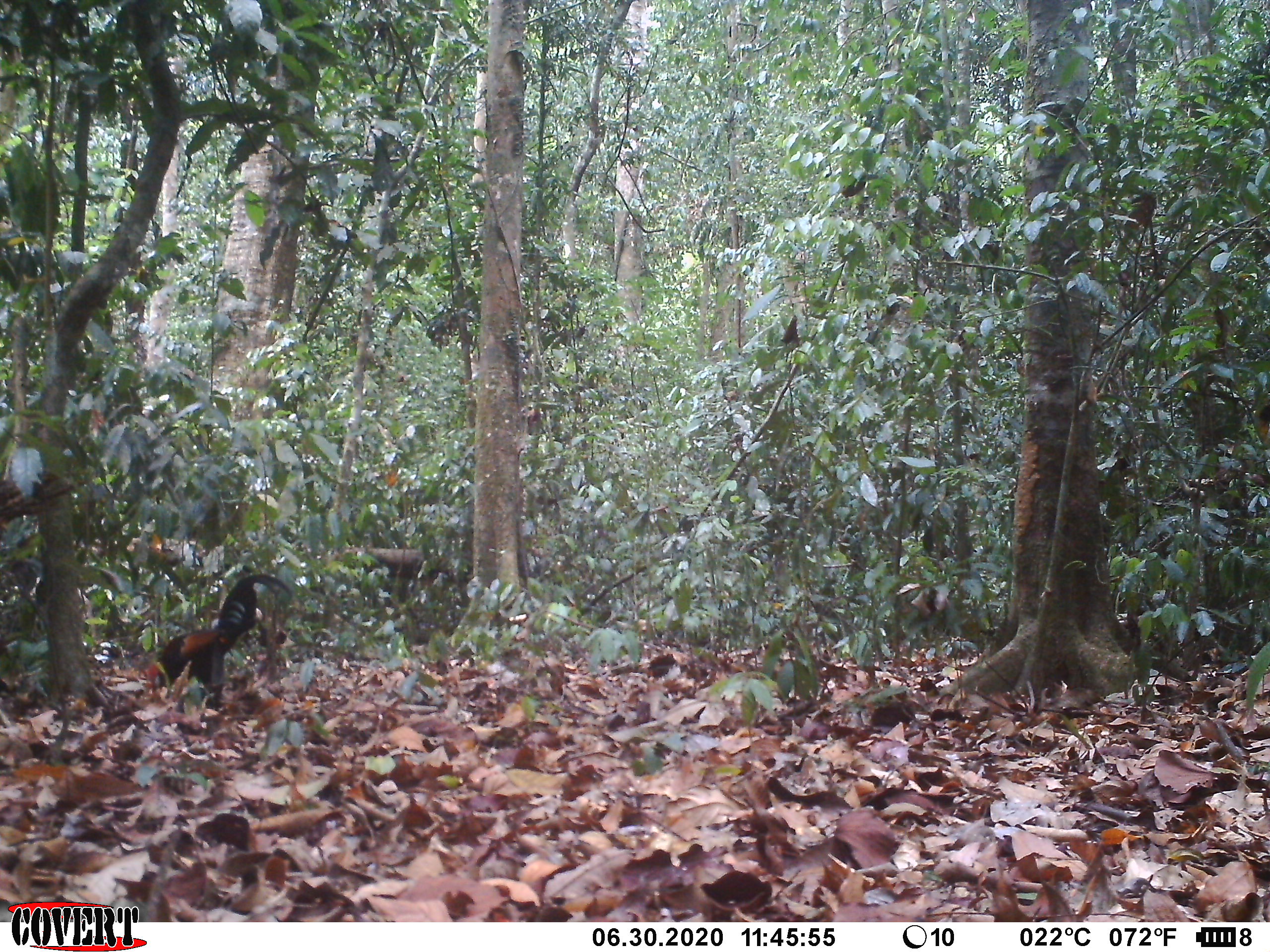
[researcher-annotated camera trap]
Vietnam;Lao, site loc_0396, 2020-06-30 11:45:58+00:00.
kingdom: Animalia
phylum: Chordata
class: Aves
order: Galliformes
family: Phasianidae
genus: Gallus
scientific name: Gallus gallus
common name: red junglefowl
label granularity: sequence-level